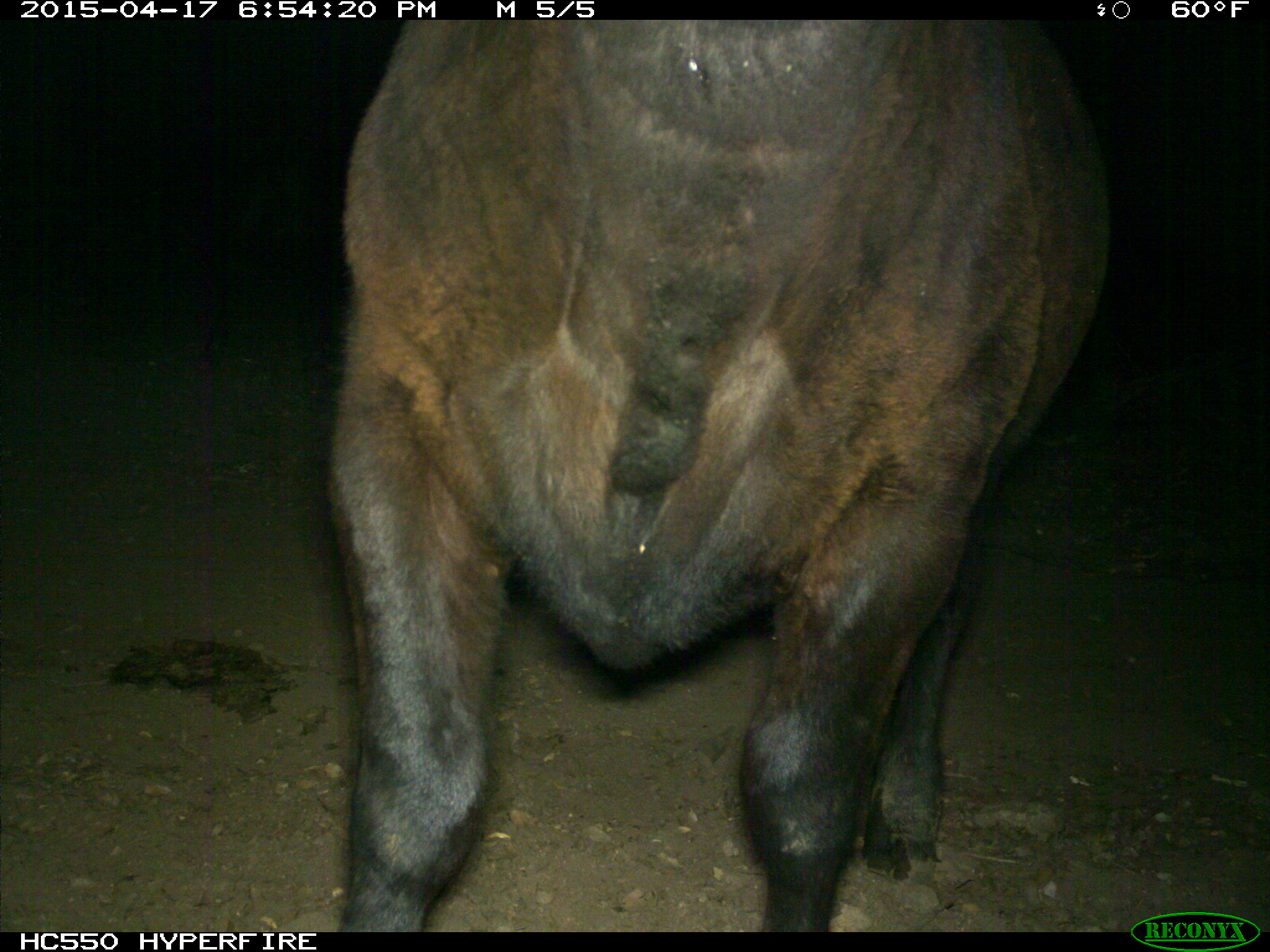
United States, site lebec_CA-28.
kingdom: Animalia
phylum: Chordata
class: Mammalia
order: Artiodactyla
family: Bovidae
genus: Bos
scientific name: Bos taurus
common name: domestic cow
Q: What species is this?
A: Bos taurus (domestic cow).